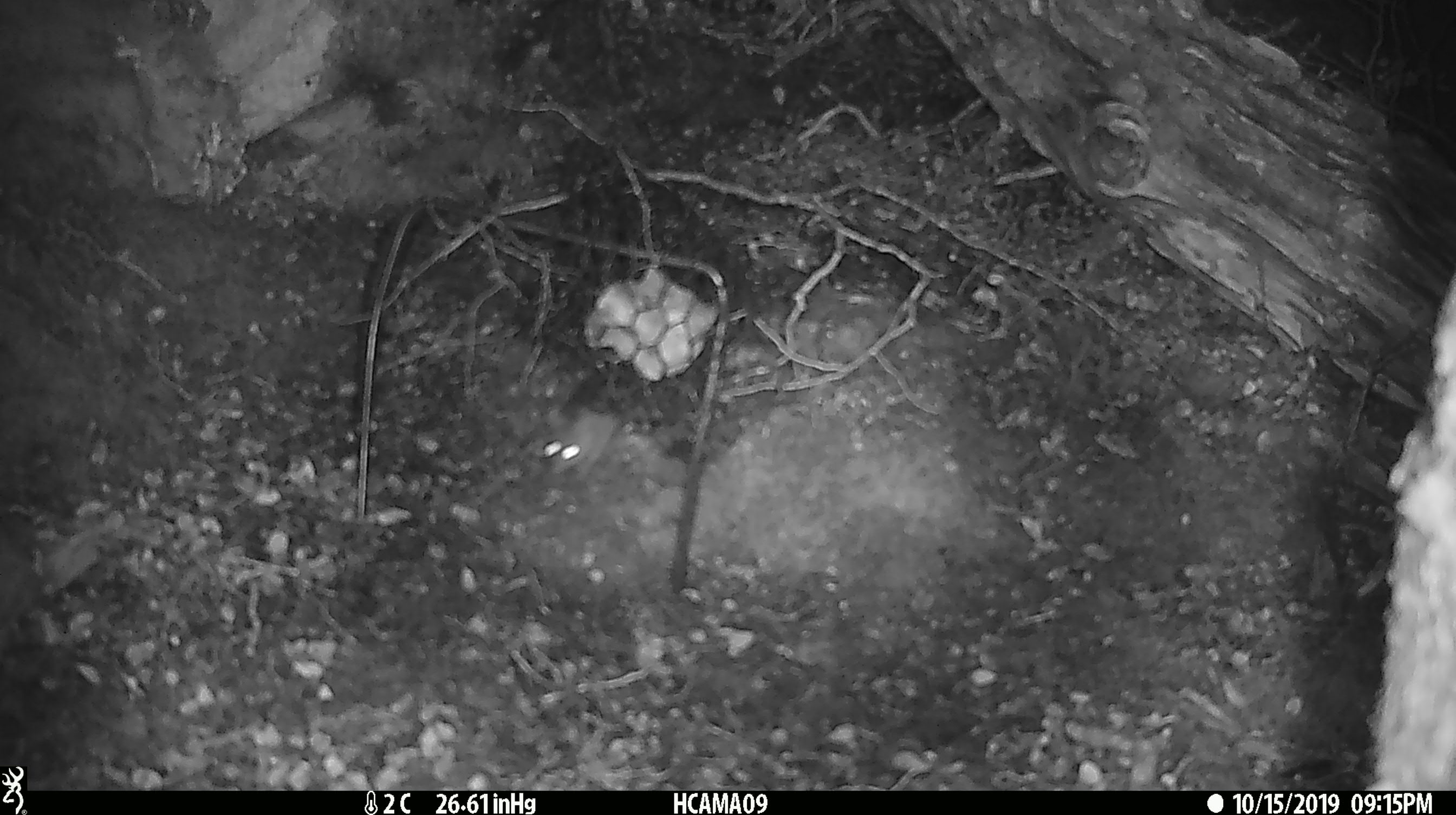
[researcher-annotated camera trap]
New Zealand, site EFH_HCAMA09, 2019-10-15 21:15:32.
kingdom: Animalia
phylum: Chordata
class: Mammalia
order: Rodentia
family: Muridae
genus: Mus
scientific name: Mus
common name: mouse